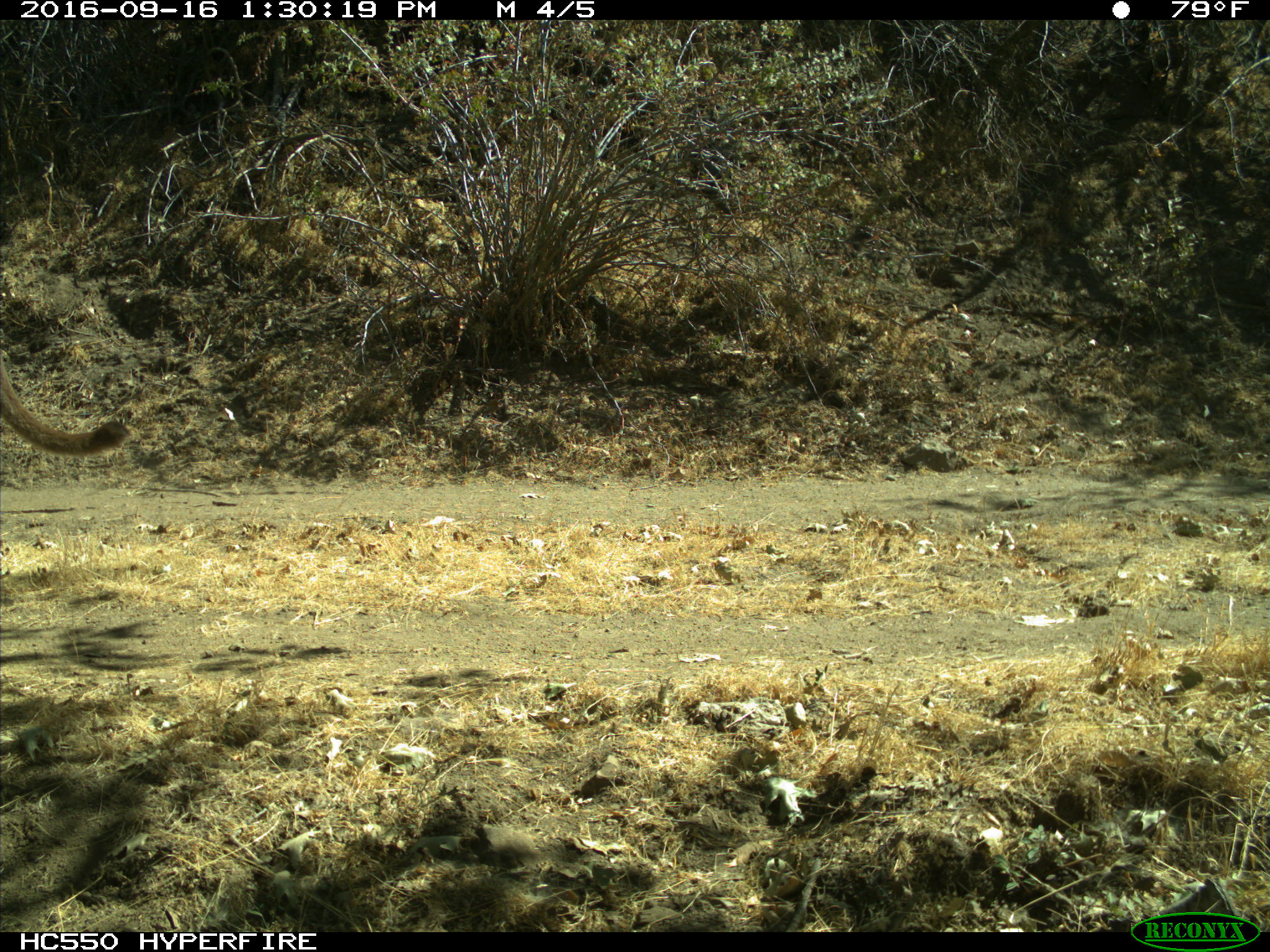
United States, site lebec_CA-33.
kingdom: Animalia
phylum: Chordata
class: Mammalia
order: Carnivora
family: Felidae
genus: Puma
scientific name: Puma concolor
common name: mountain lion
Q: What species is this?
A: Puma concolor (mountain lion).